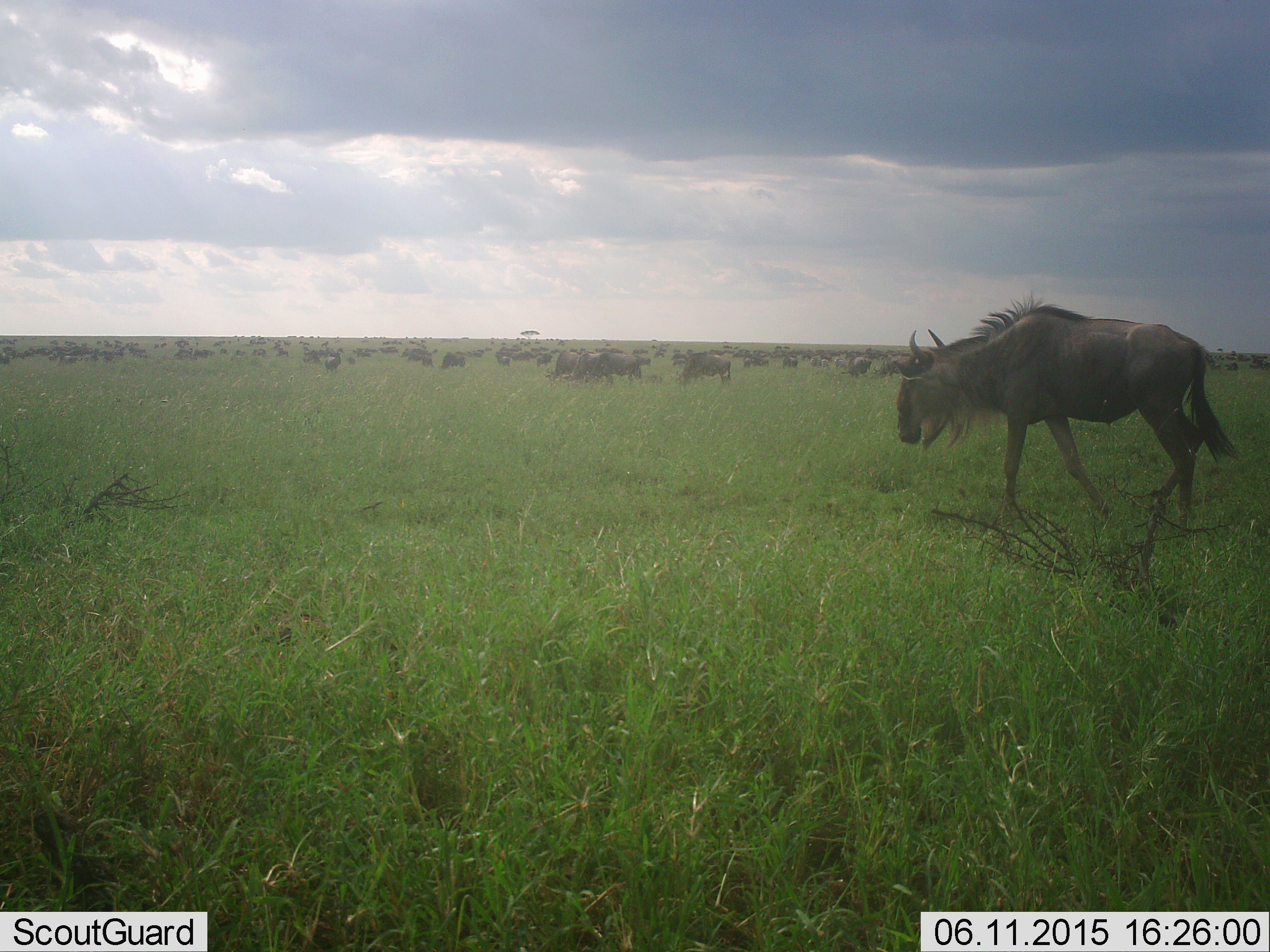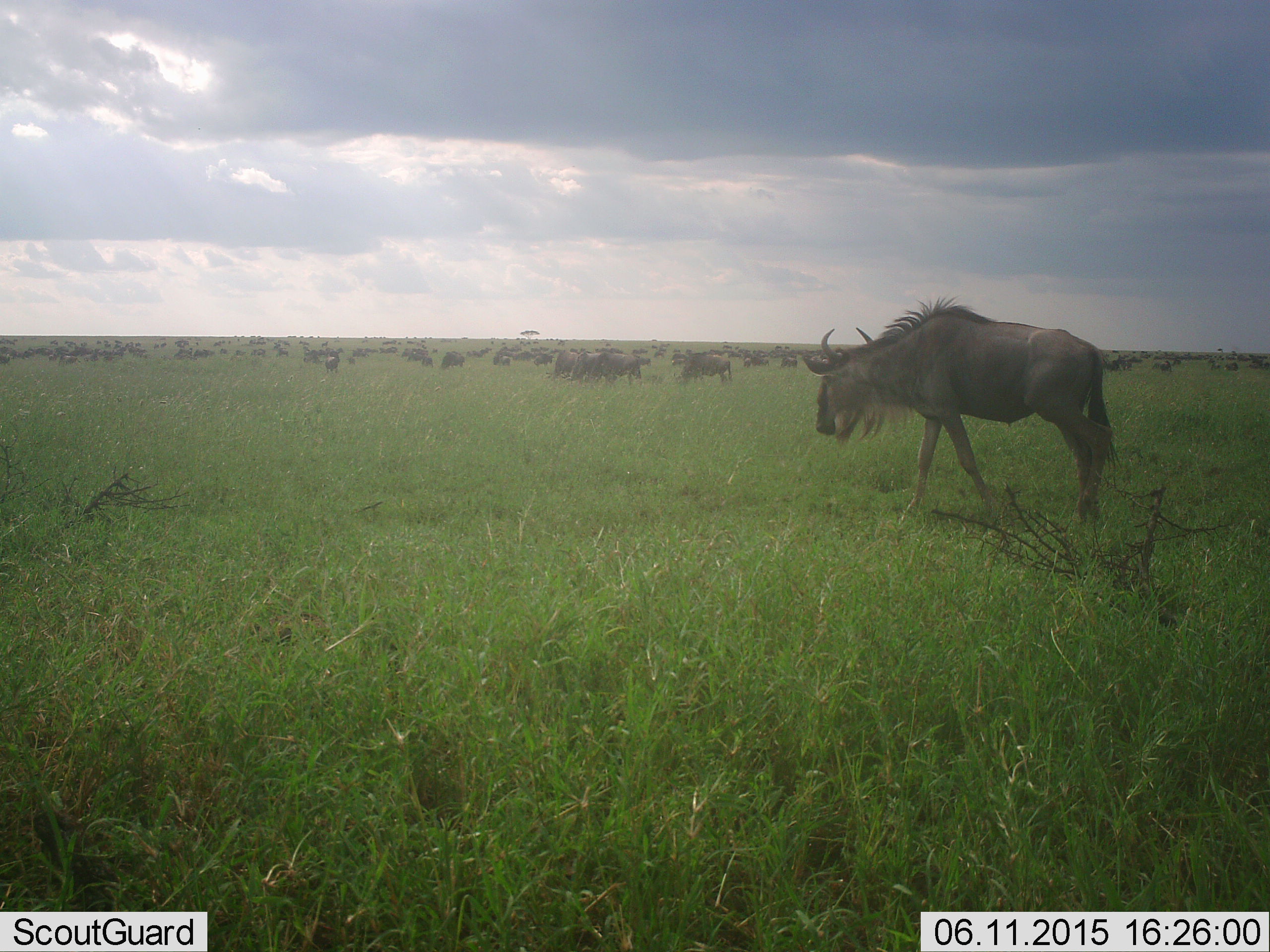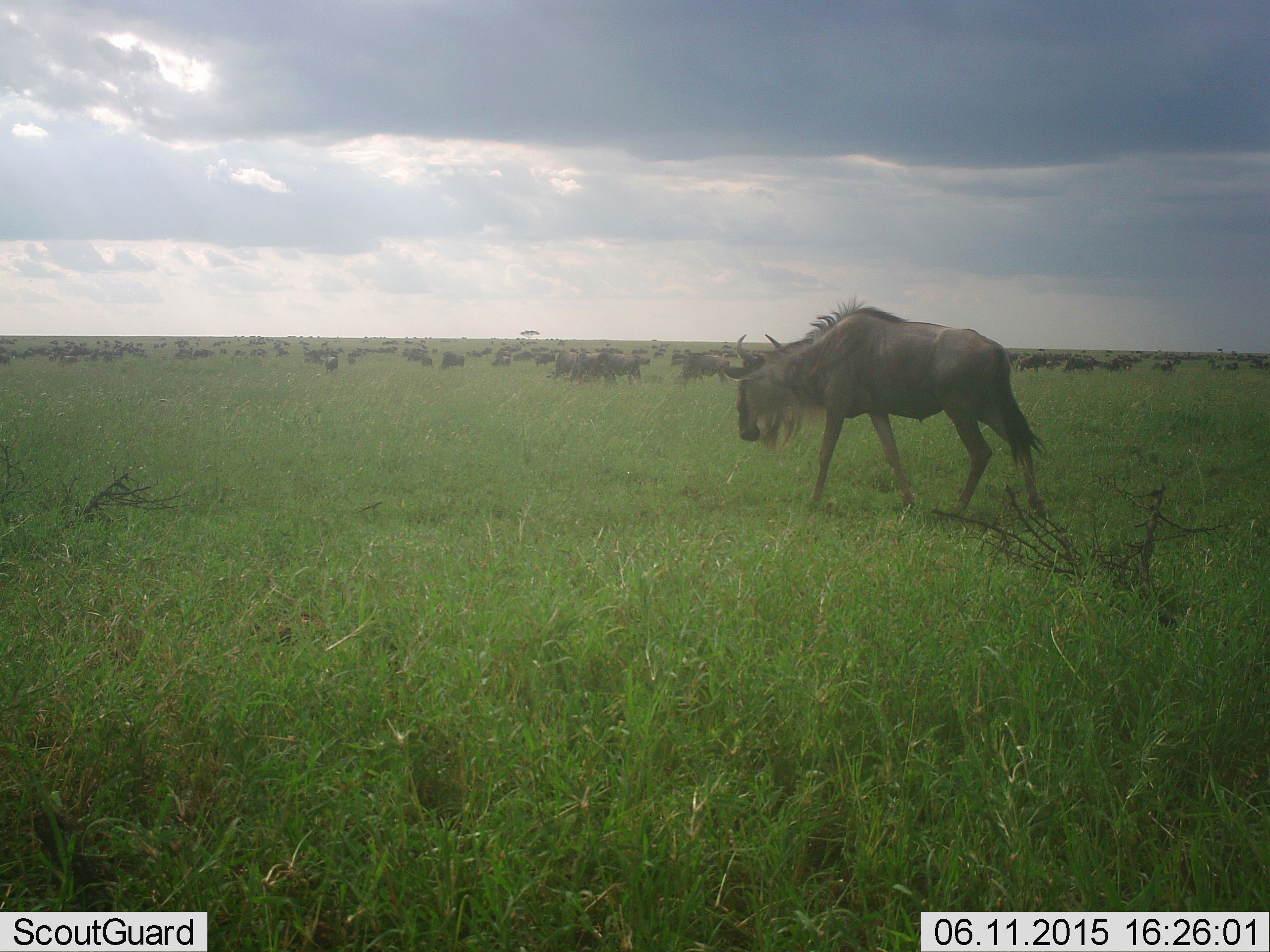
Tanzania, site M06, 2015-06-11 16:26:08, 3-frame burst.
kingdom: Animalia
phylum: Chordata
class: Mammalia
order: Artiodactyla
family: Bovidae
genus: Connochaetes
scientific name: Connochaetes taurinus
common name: blue wildebeest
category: wildebeest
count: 51+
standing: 60%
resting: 0%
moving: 80%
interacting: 0%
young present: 0%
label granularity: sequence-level